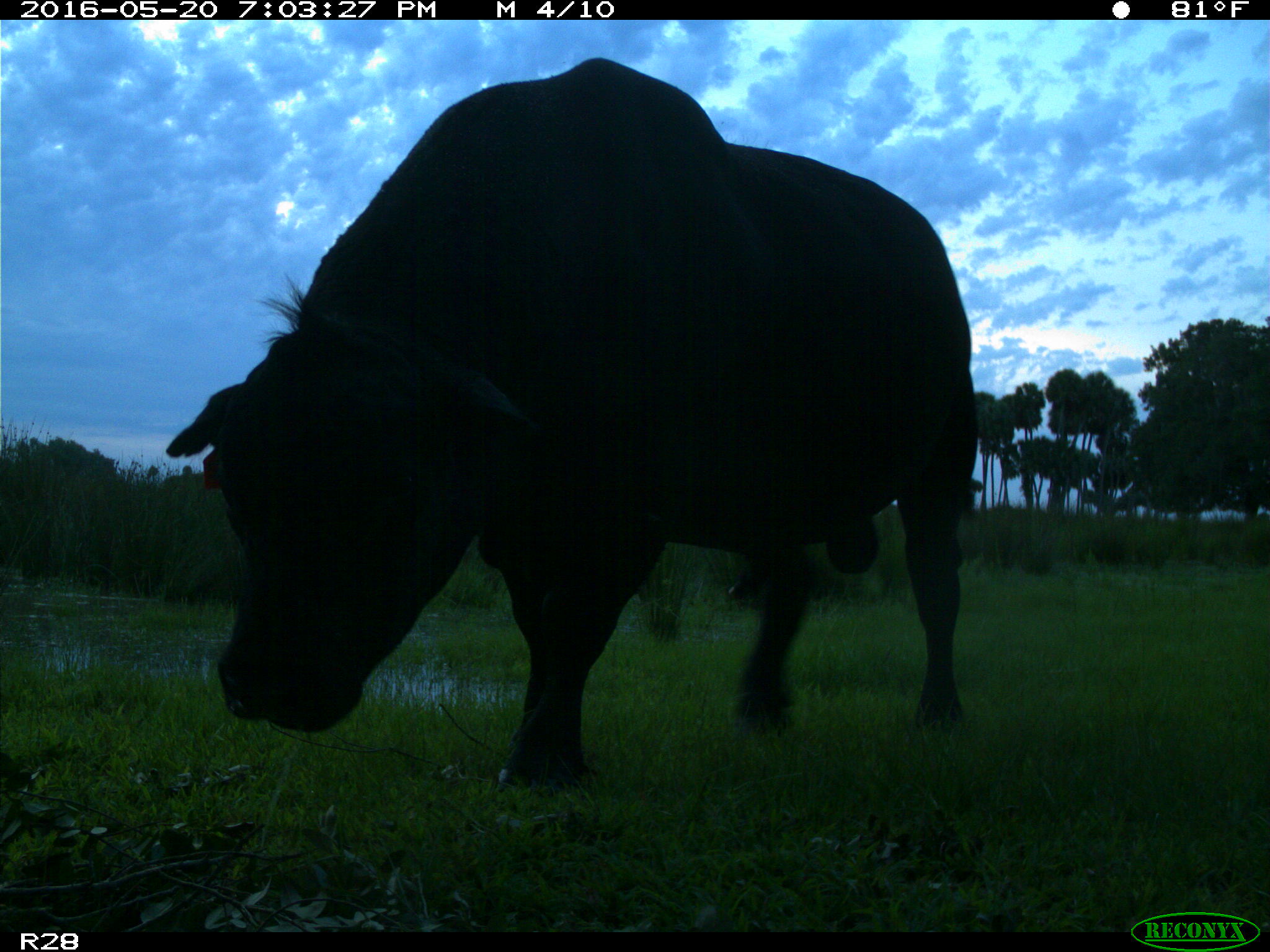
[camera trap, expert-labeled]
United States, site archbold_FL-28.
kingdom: Animalia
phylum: Chordata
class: Mammalia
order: Artiodactyla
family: Bovidae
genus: Bos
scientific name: Bos taurus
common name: domestic cow